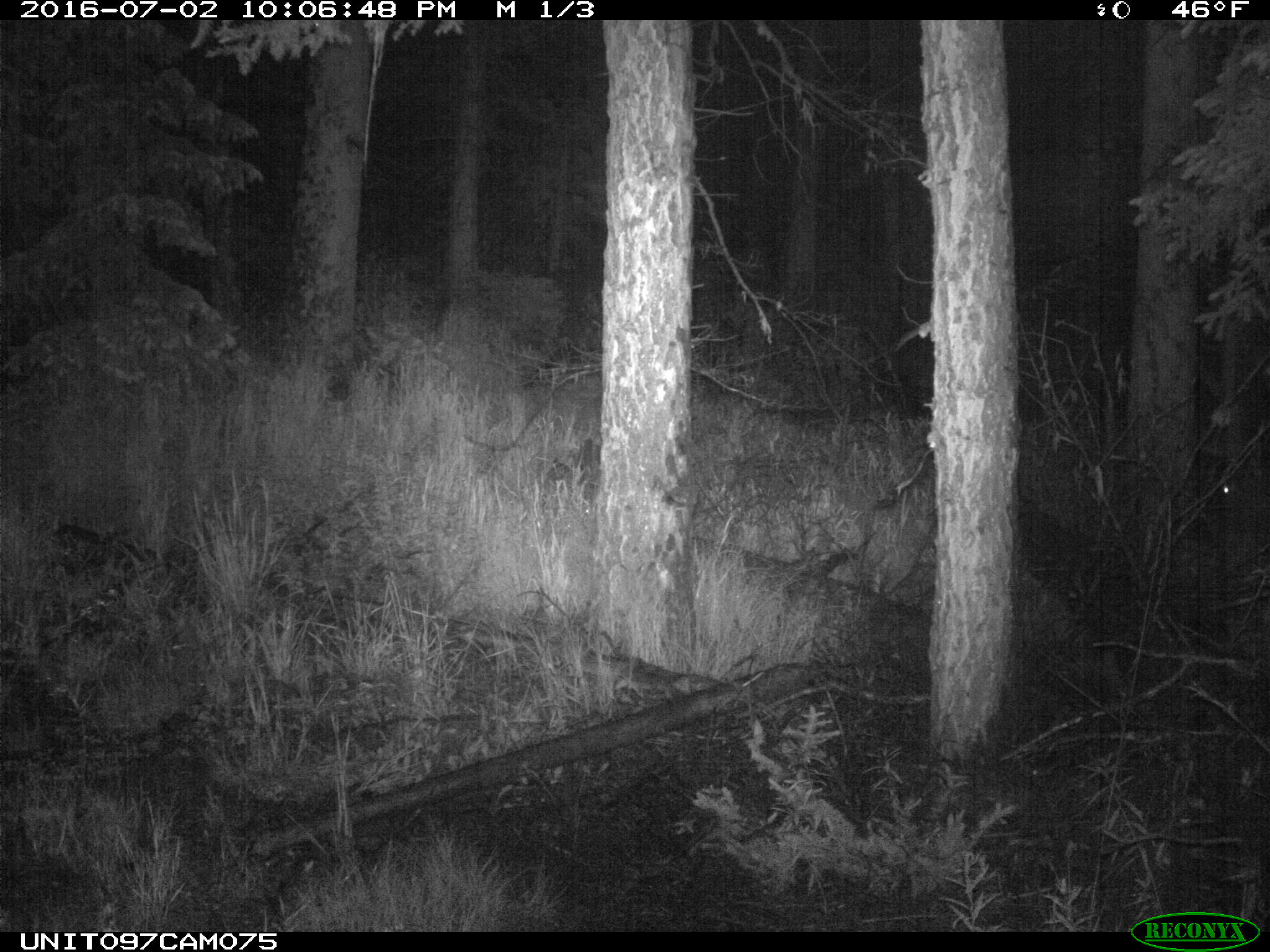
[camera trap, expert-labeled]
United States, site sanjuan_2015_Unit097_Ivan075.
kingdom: Animalia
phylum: Chordata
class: Mammalia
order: Artiodactyla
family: Cervidae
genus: Cervus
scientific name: Cervus elaphus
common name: red deer